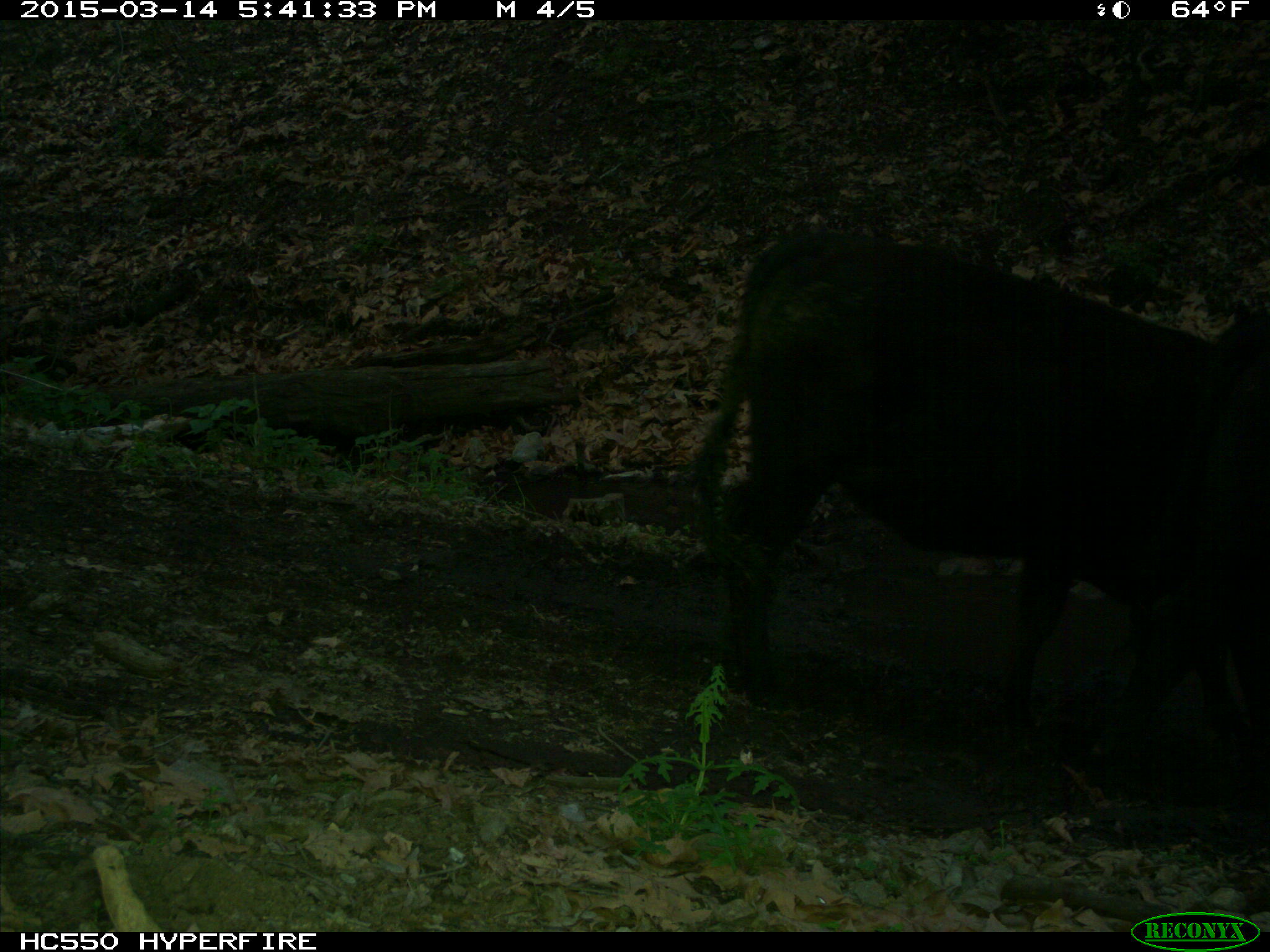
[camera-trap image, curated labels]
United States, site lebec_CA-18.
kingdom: Animalia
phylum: Chordata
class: Mammalia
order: Artiodactyla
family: Bovidae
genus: Bos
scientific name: Bos taurus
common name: domestic cow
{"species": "Bos taurus (domestic cow)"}